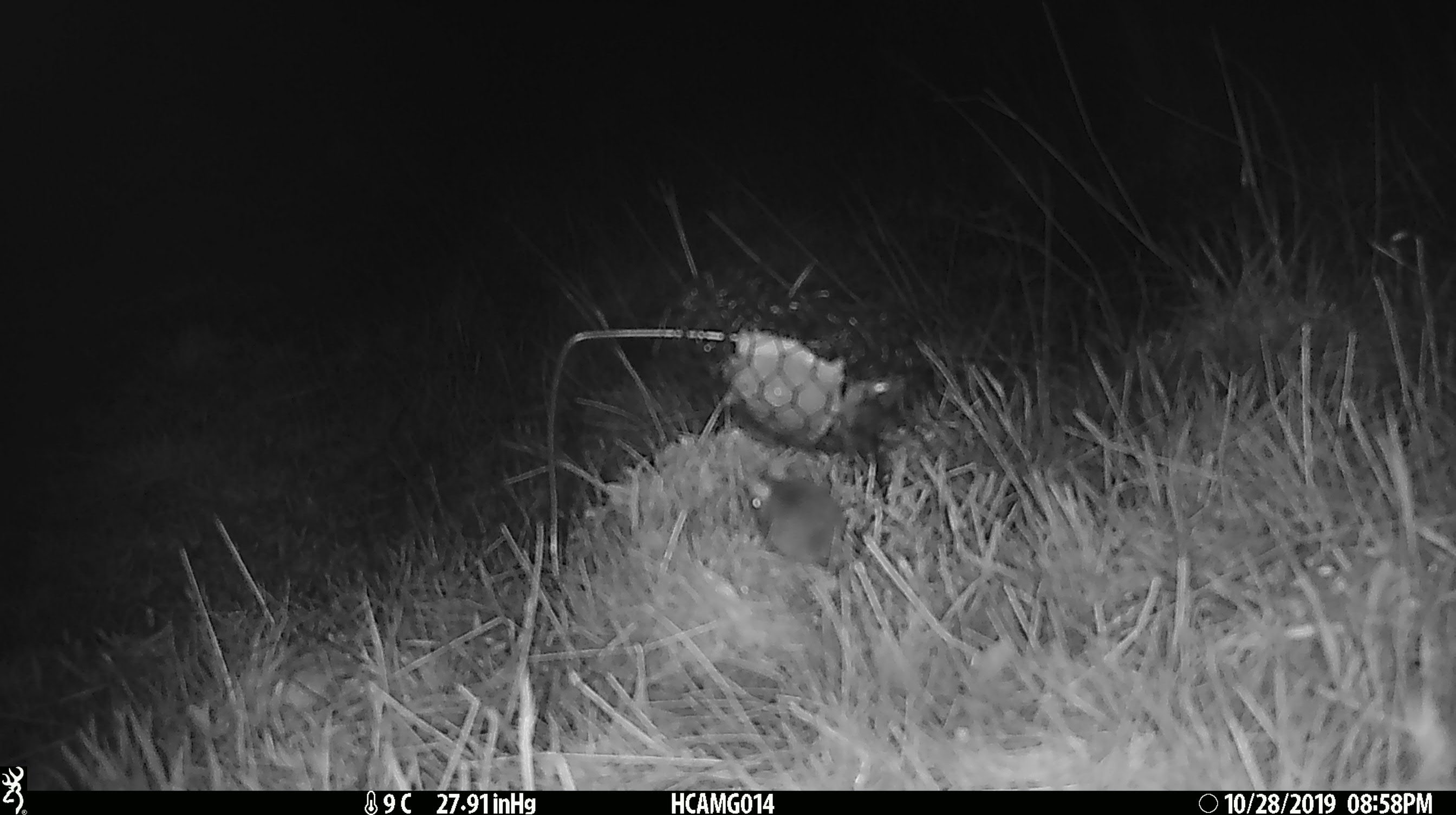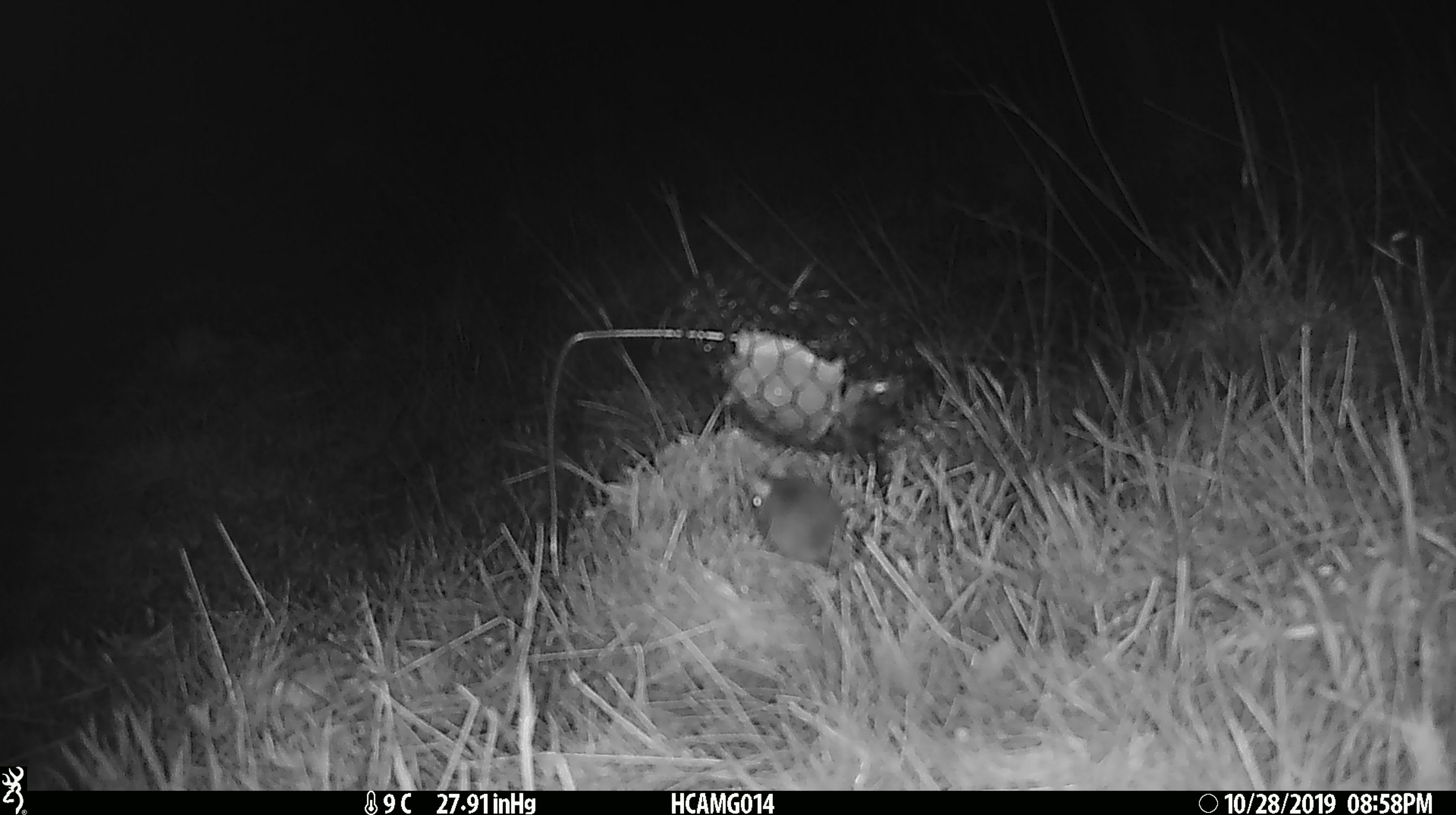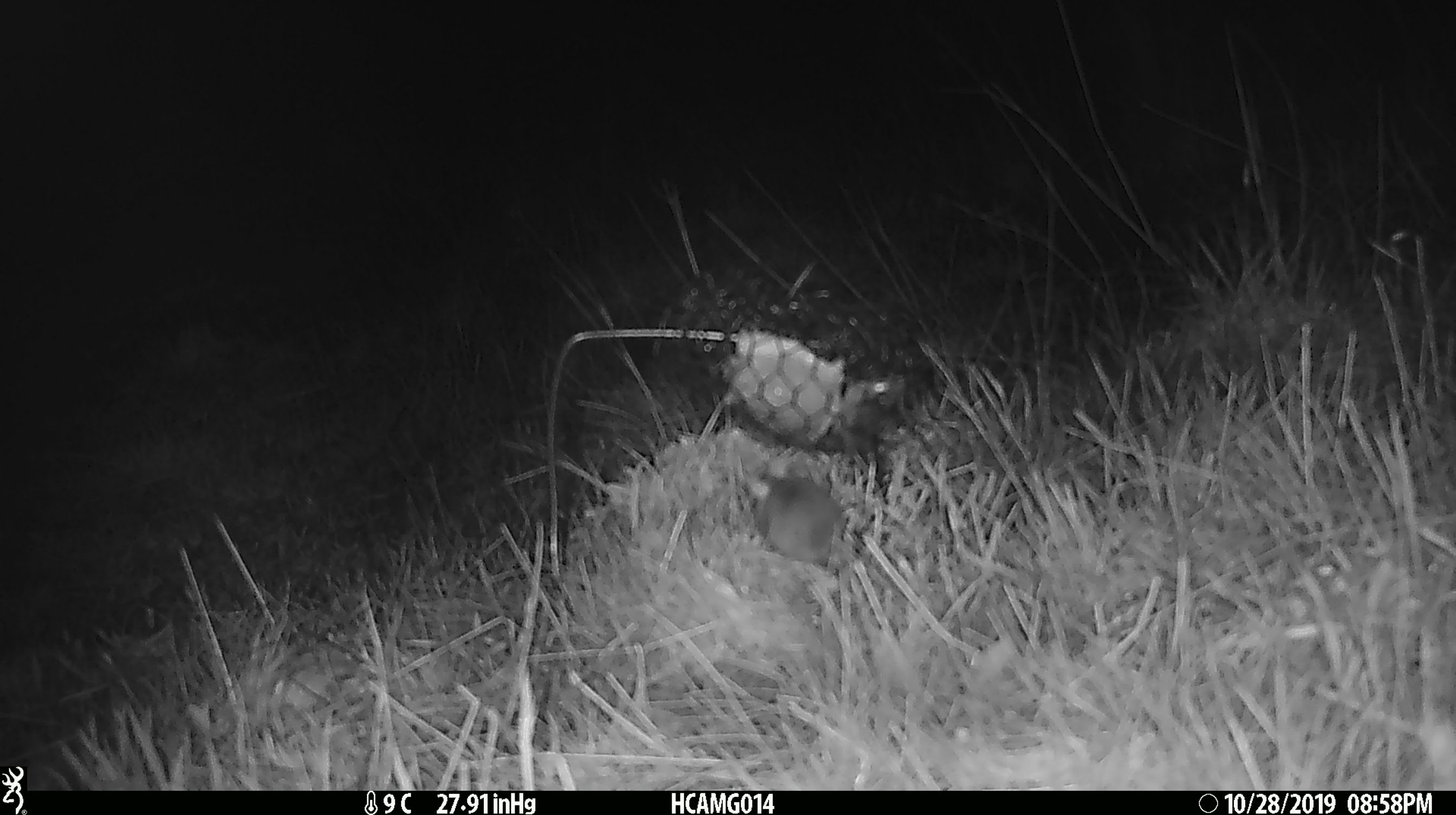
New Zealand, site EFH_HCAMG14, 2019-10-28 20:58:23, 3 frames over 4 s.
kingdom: Animalia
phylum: Chordata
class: Mammalia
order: Rodentia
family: Muridae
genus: Mus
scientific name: Mus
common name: mouse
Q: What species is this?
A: Mouse (Mus).